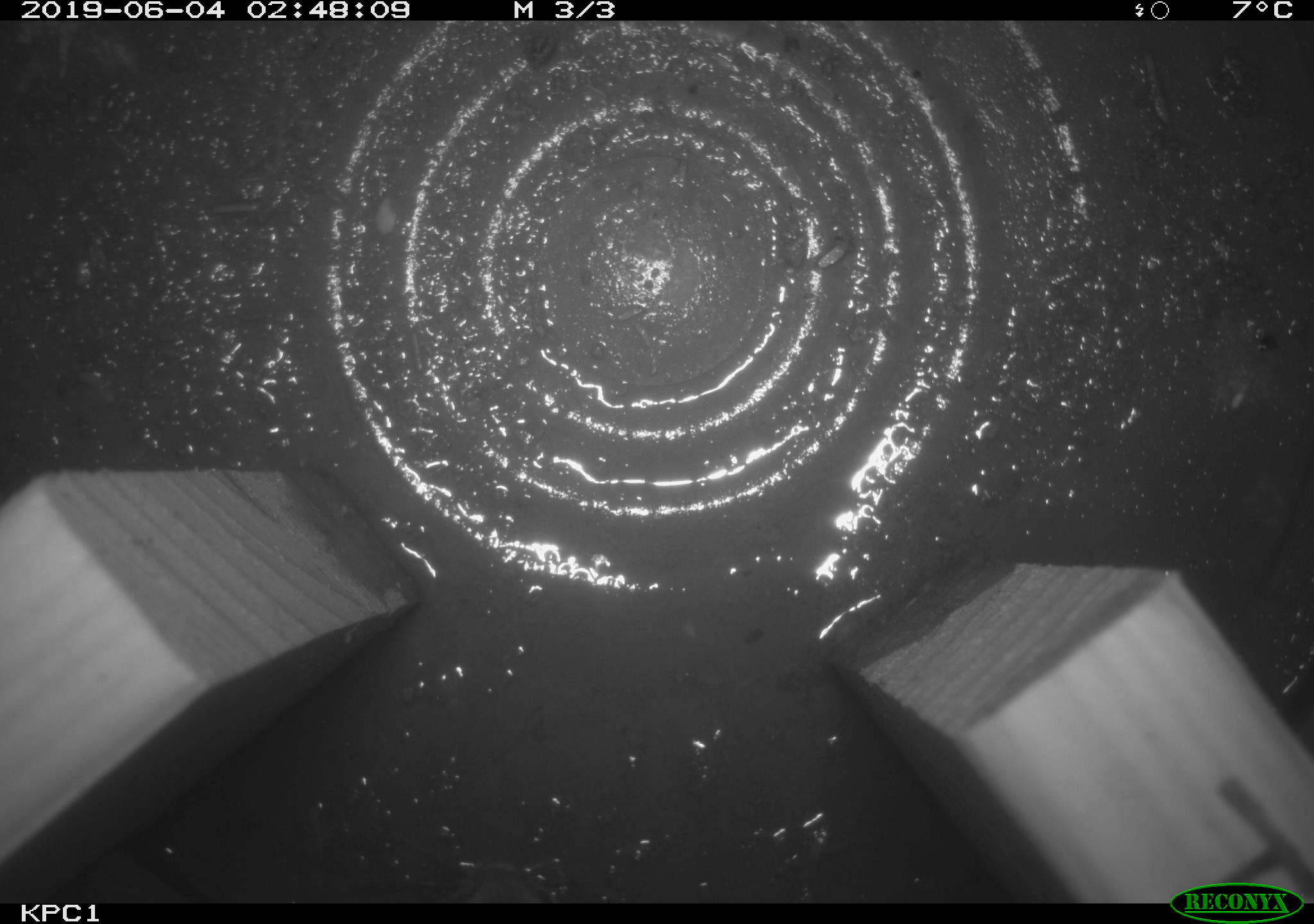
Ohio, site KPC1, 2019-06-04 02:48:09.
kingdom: Animalia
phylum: Chordata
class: Mammalia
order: Rodentia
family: Cricetidae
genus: Peromyscus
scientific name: Peromyscus leucopus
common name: white-footed mouse